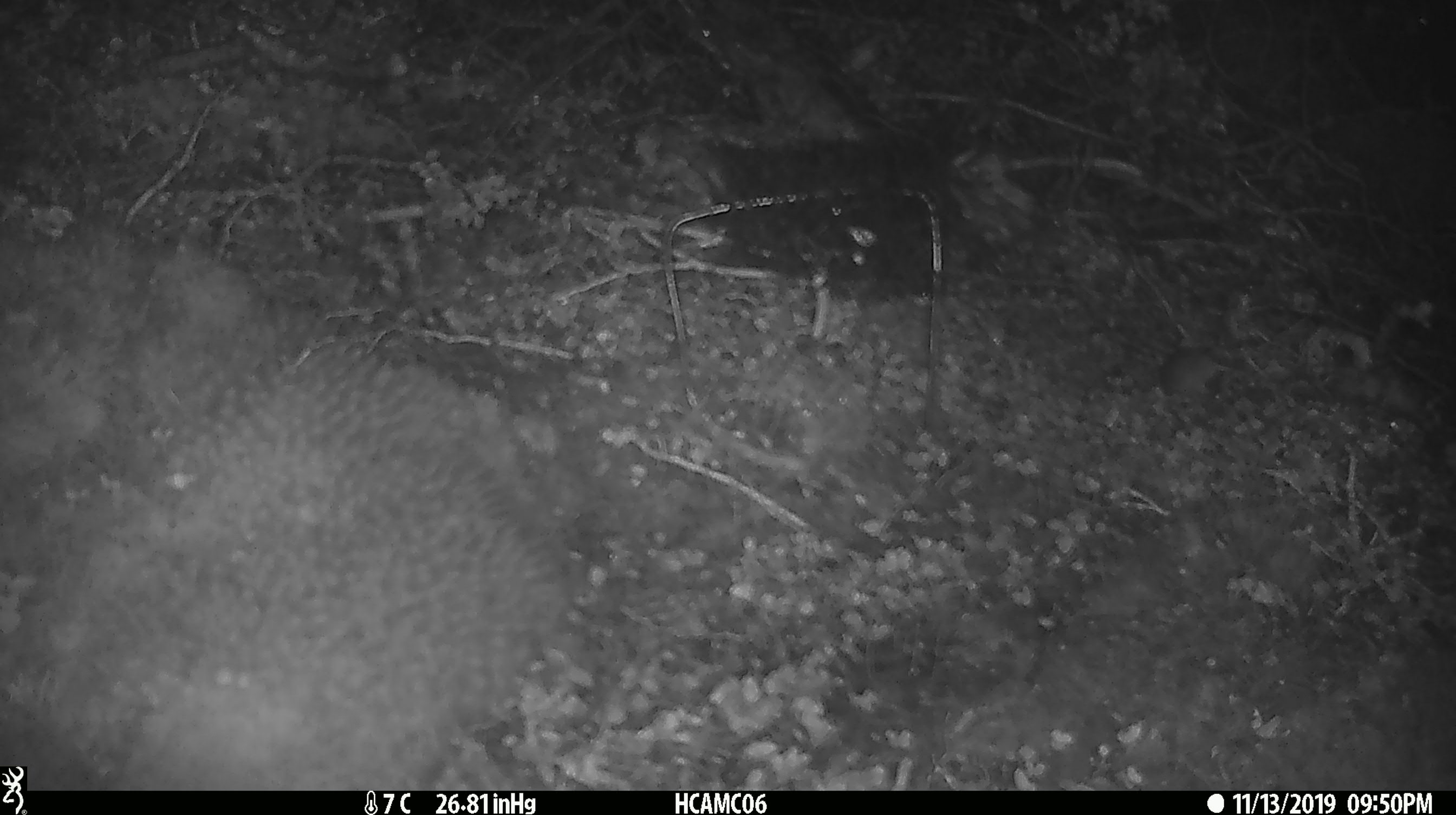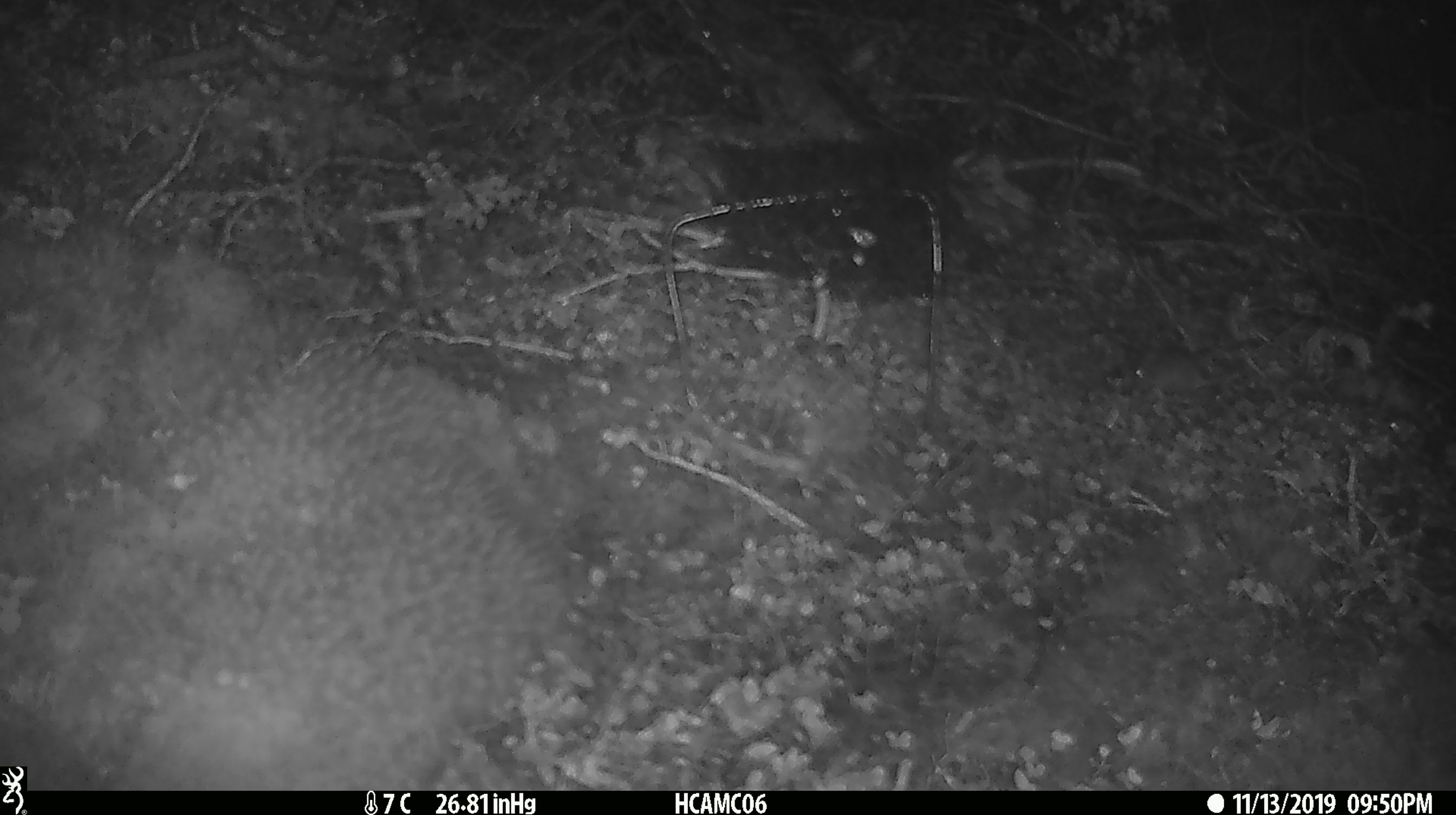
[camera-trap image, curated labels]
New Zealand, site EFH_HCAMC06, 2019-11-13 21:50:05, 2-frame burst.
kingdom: Animalia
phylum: Chordata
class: Mammalia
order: Rodentia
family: Muridae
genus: Mus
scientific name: Mus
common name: mouse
Mouse (Mus).